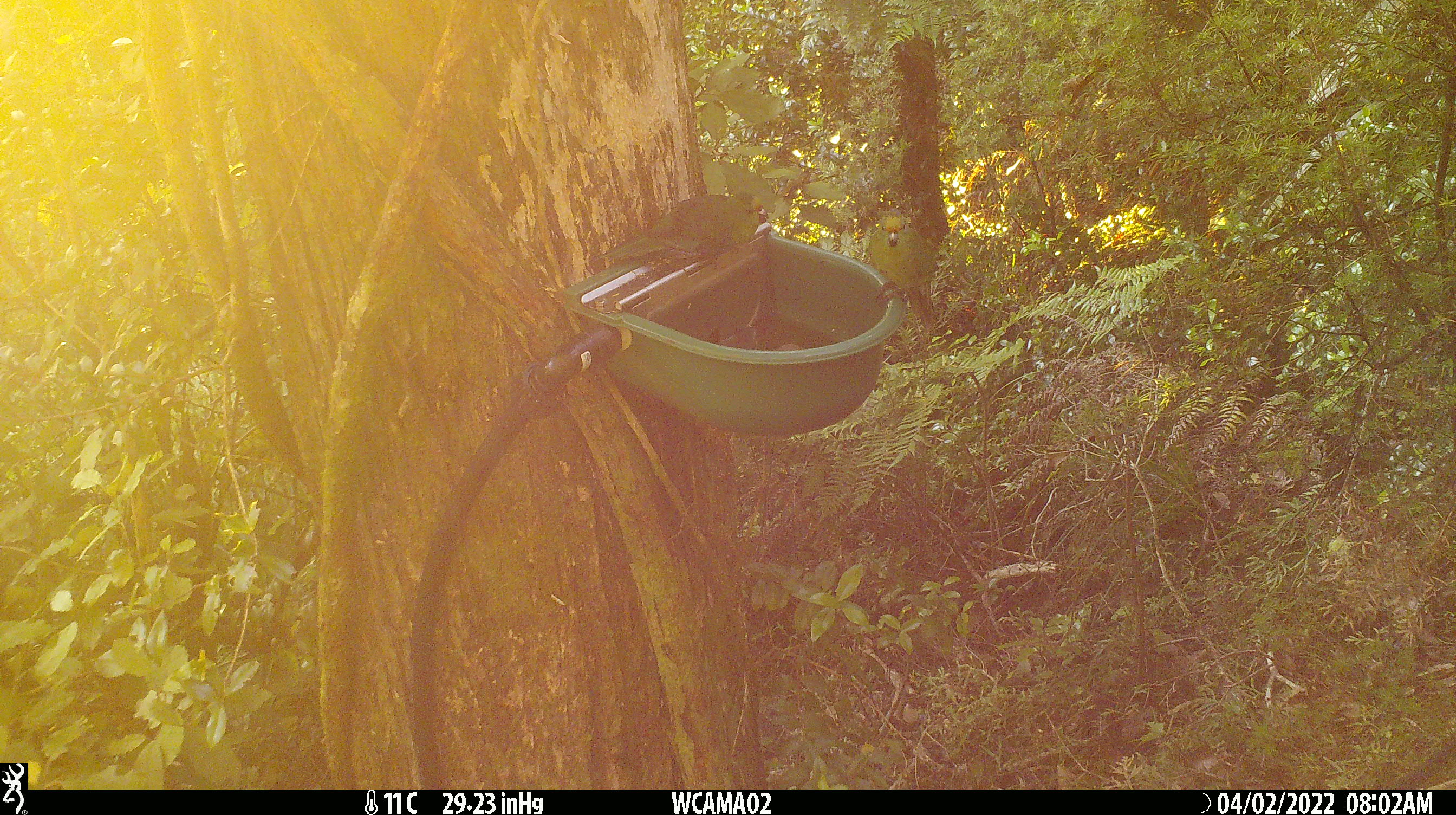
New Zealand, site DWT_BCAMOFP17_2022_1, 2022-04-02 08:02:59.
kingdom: Animalia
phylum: Chordata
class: Aves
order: Psittaciformes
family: Psittaculidae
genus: Cyanoramphus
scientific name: Cyanoramphus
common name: parakeet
Parakeet (Cyanoramphus).